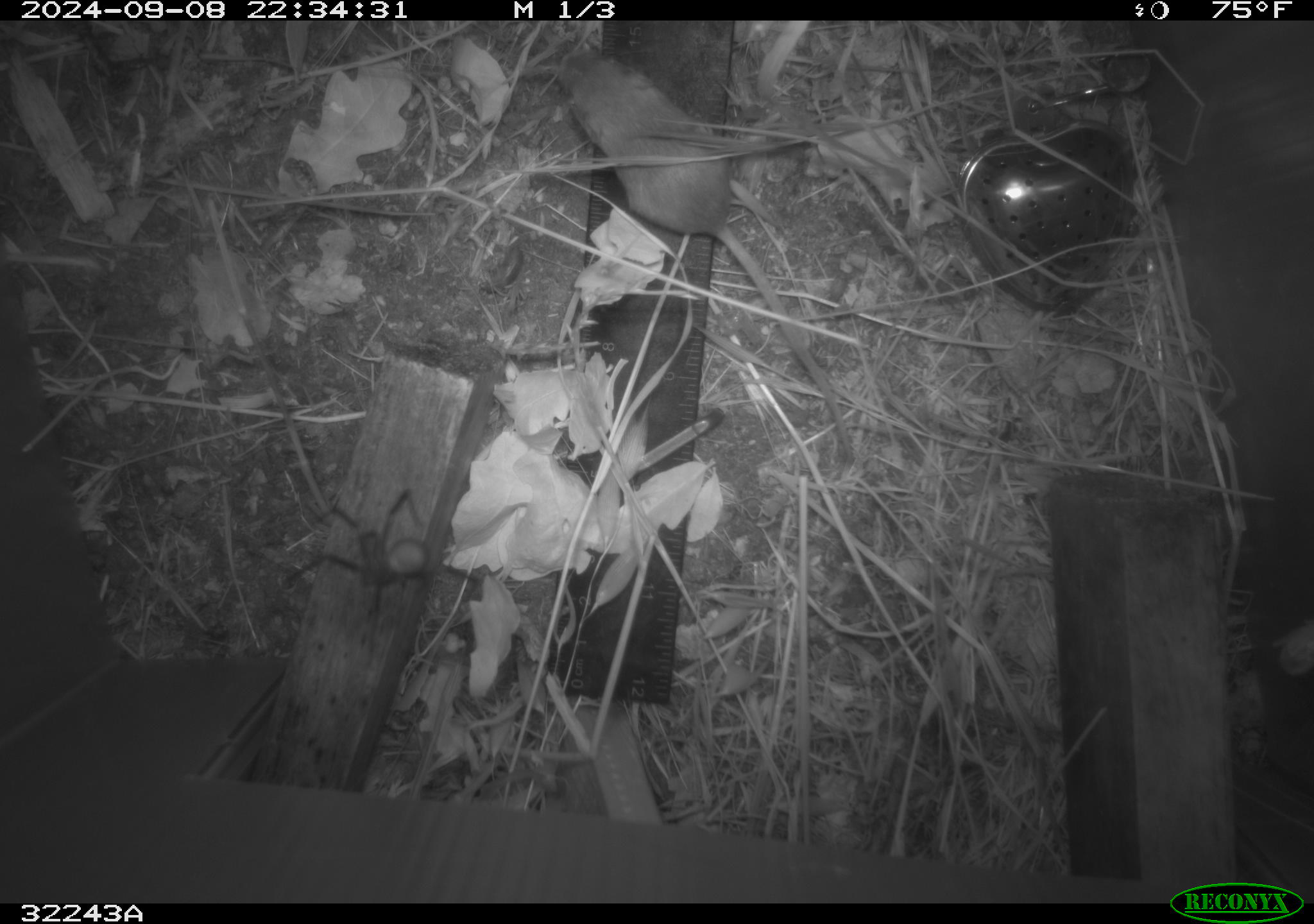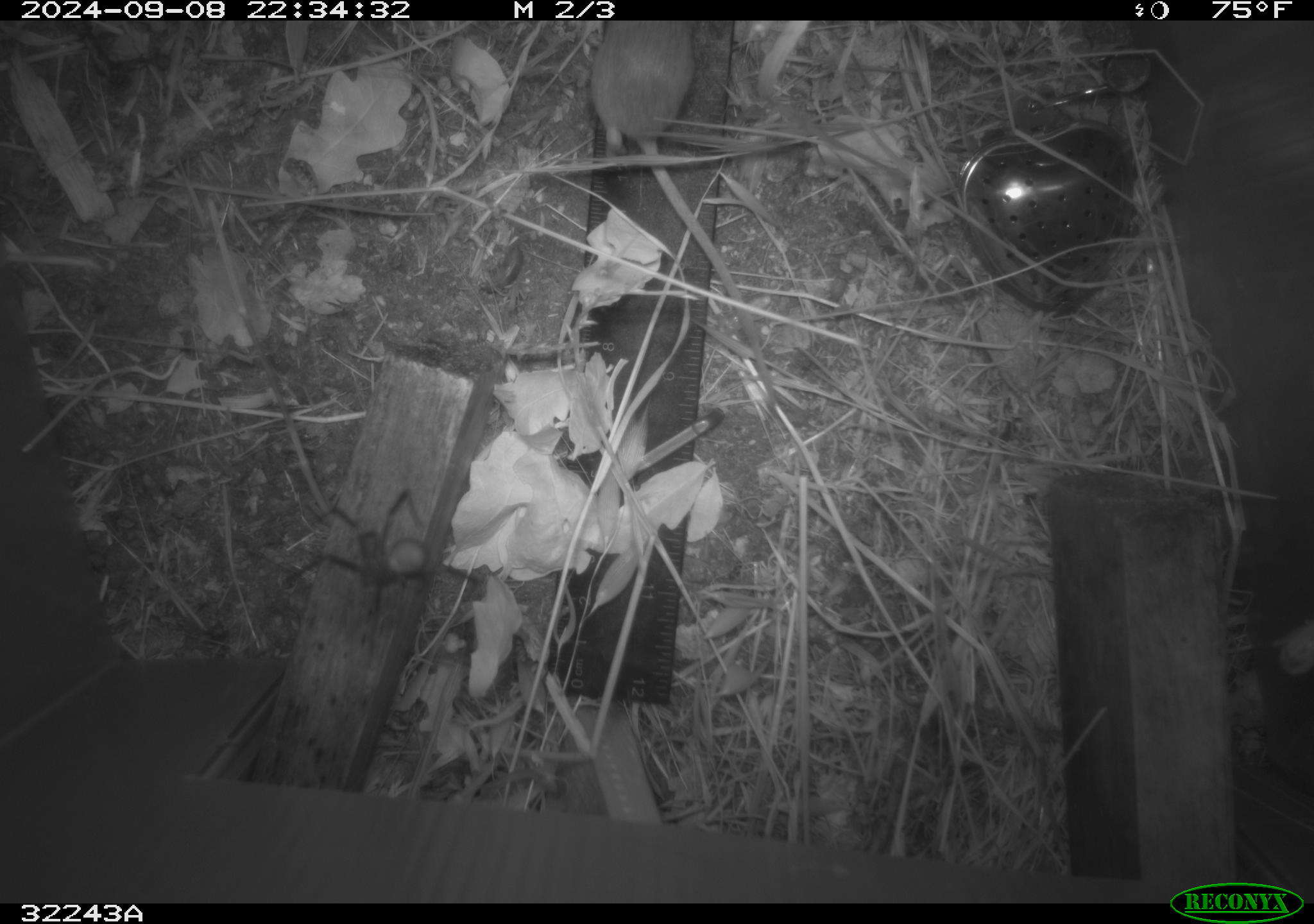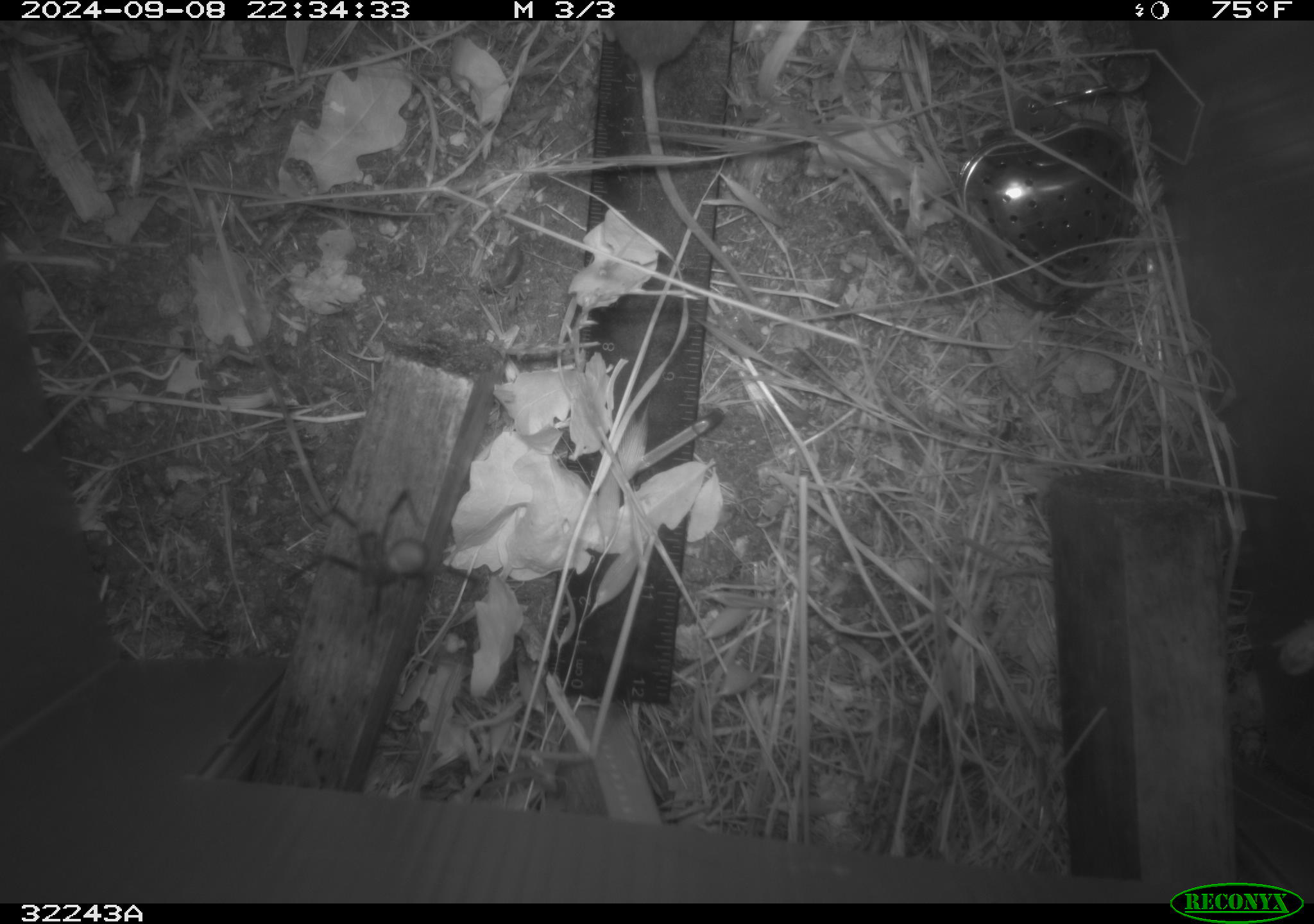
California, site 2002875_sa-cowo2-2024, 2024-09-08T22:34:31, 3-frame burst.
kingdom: Animalia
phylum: Chordata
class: Mammalia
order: Rodentia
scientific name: Rodentia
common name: rodent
Rodent (Rodentia).